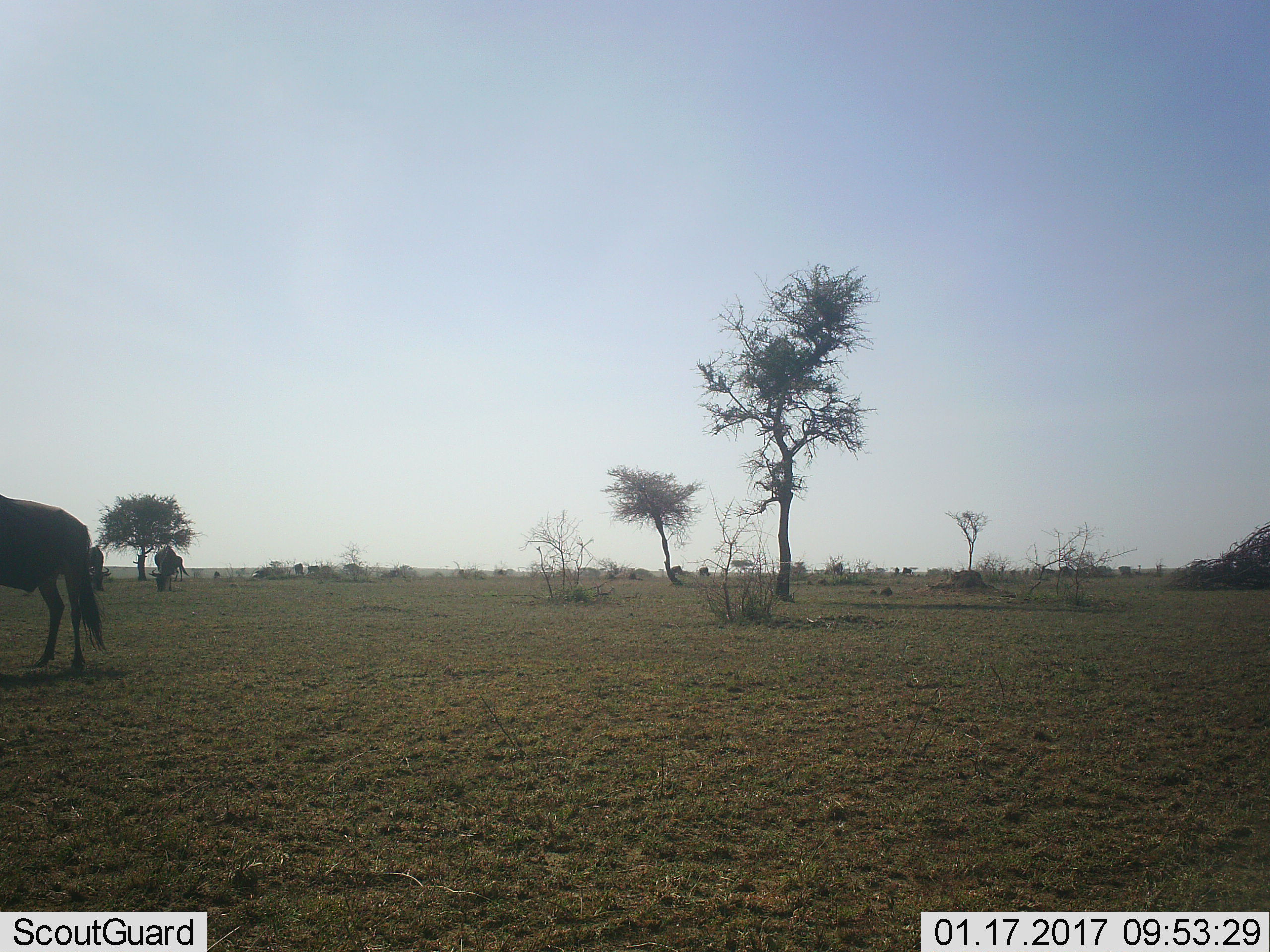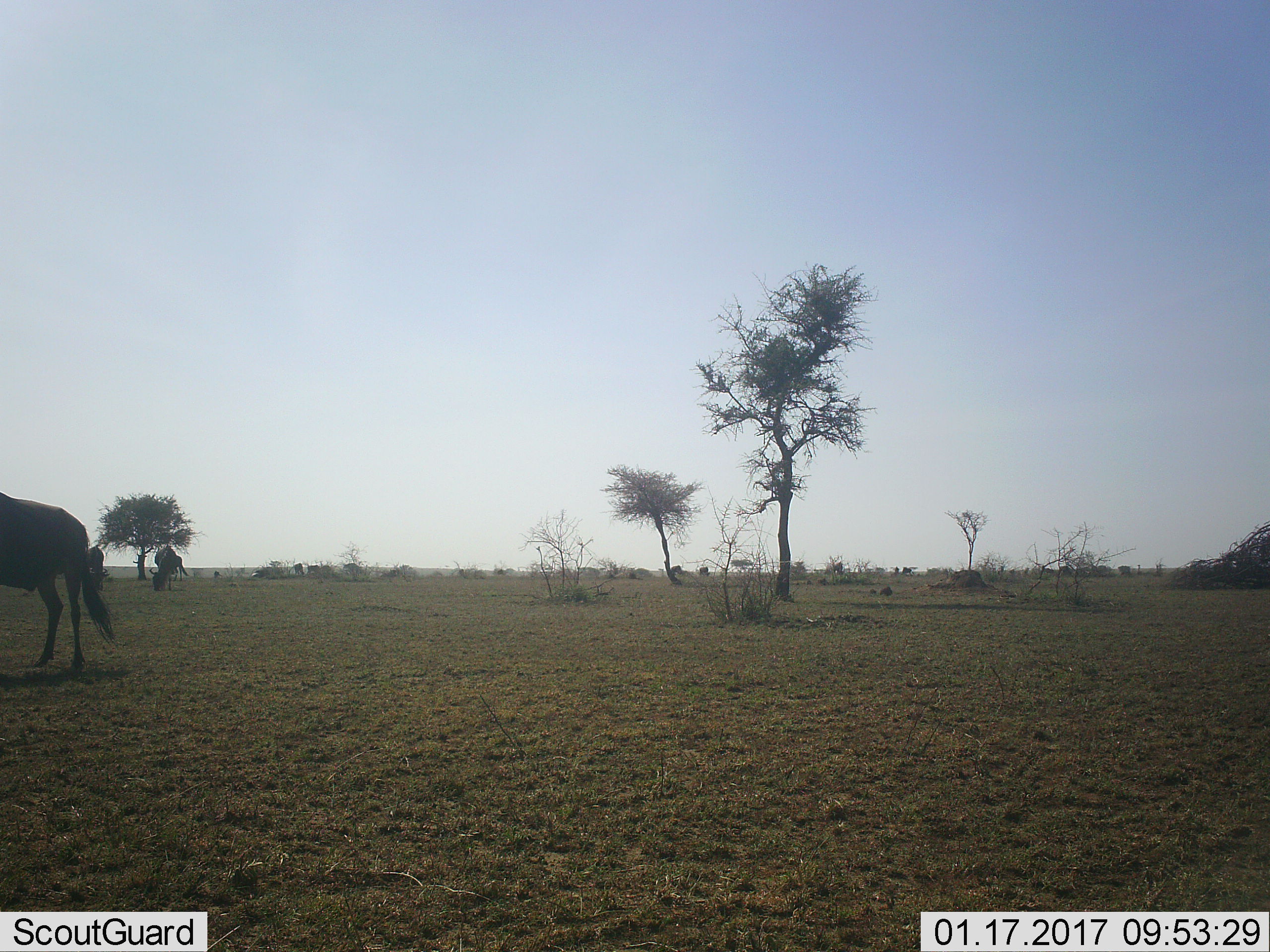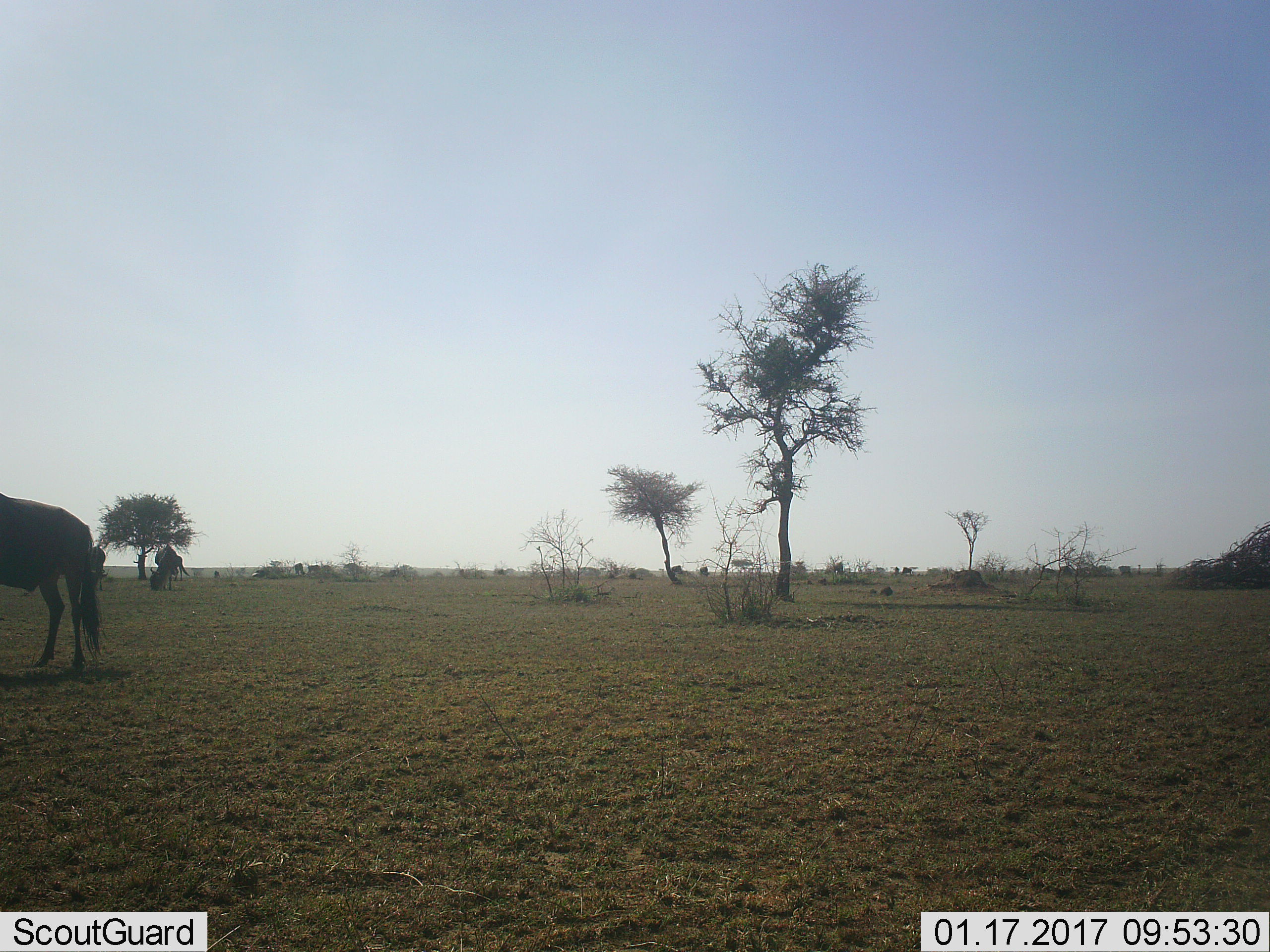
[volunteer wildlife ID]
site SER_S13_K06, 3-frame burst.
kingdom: Animalia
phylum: Chordata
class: Mammalia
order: Artiodactyla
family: Bovidae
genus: Connochaetes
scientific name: Connochaetes taurinus taurinus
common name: blue wildebeest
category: wildebeestblue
Wildebeestblue (blue wildebeest) (Connochaetes taurinus taurinus), count 11-50. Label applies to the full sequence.